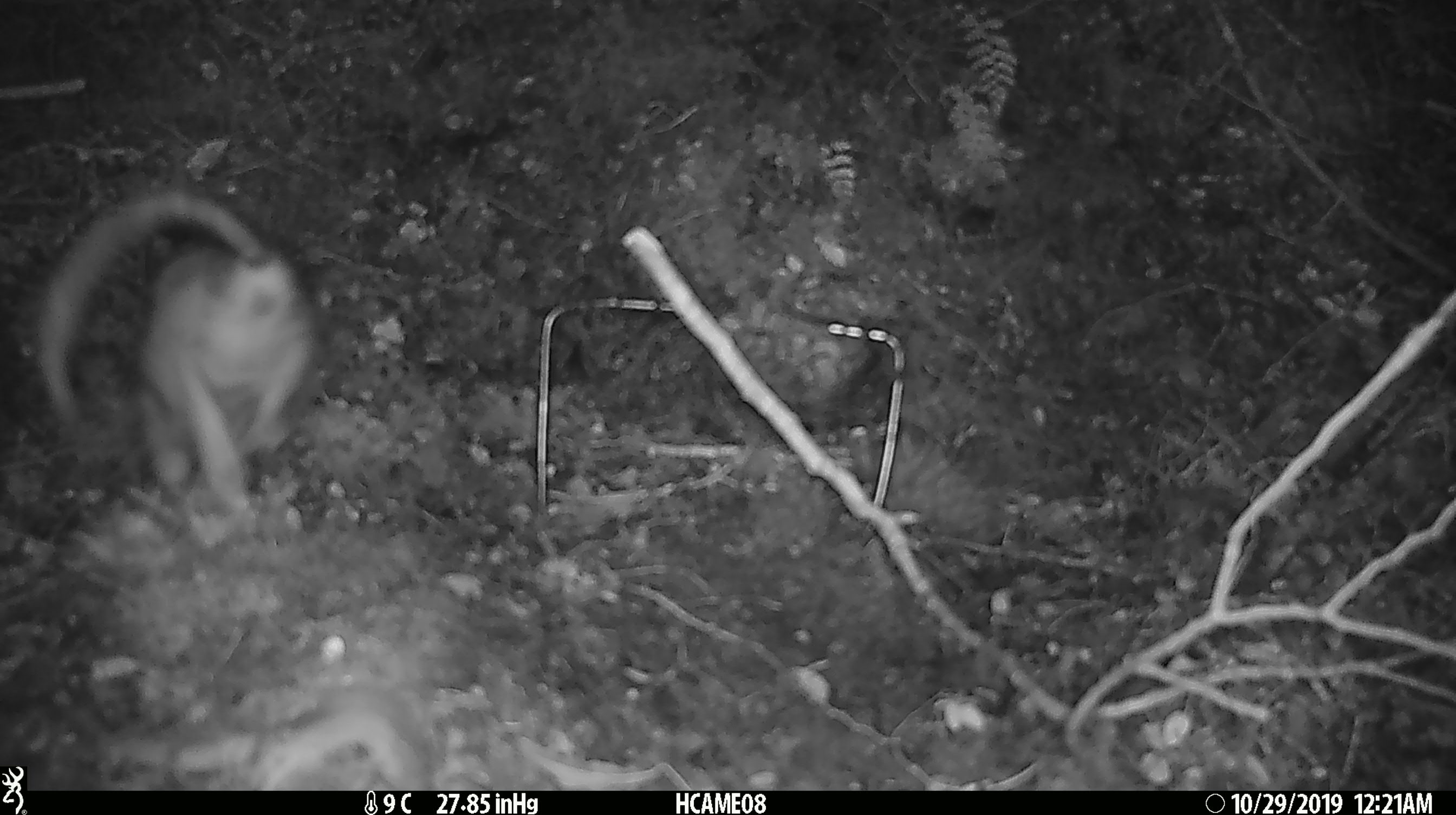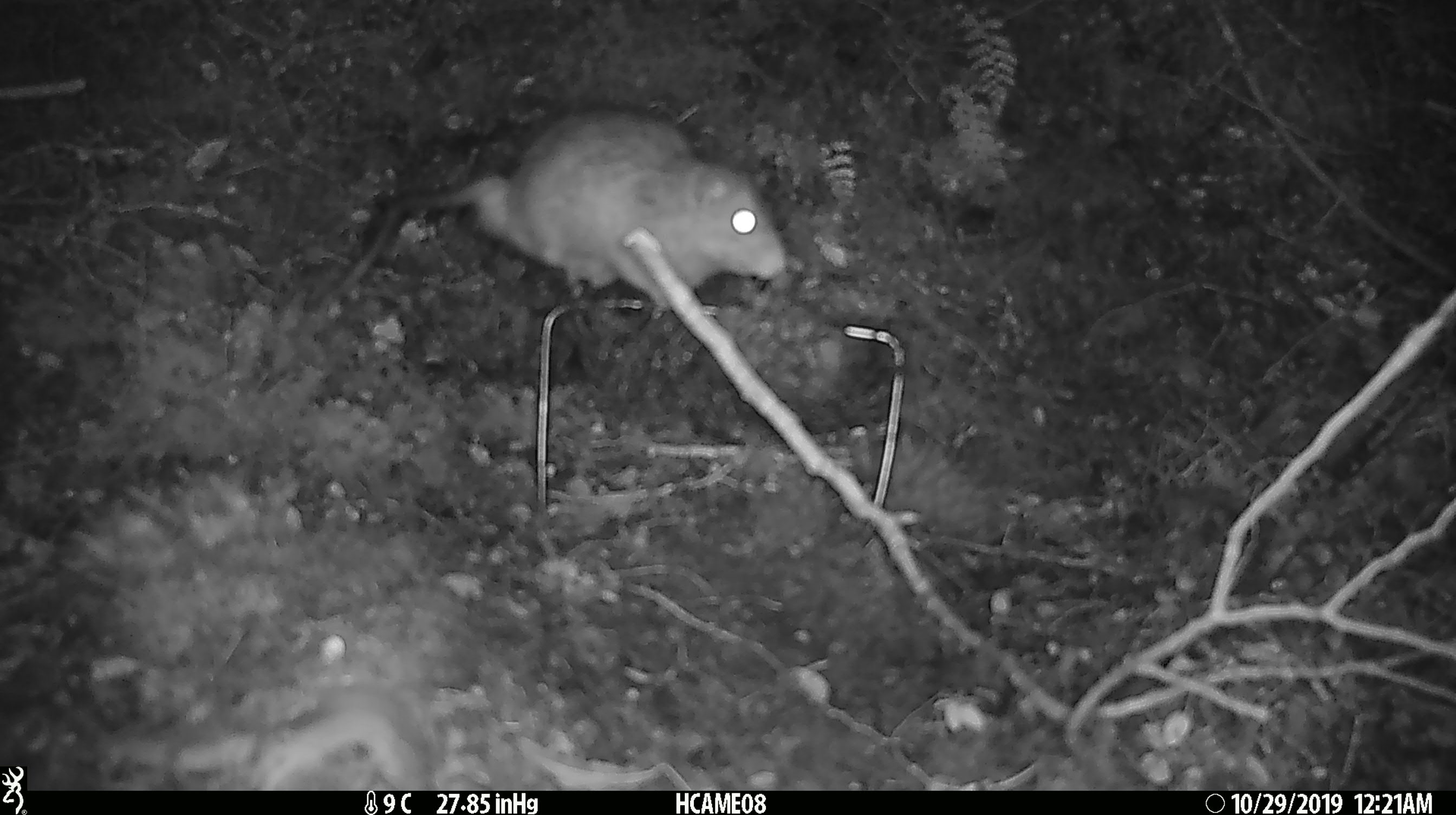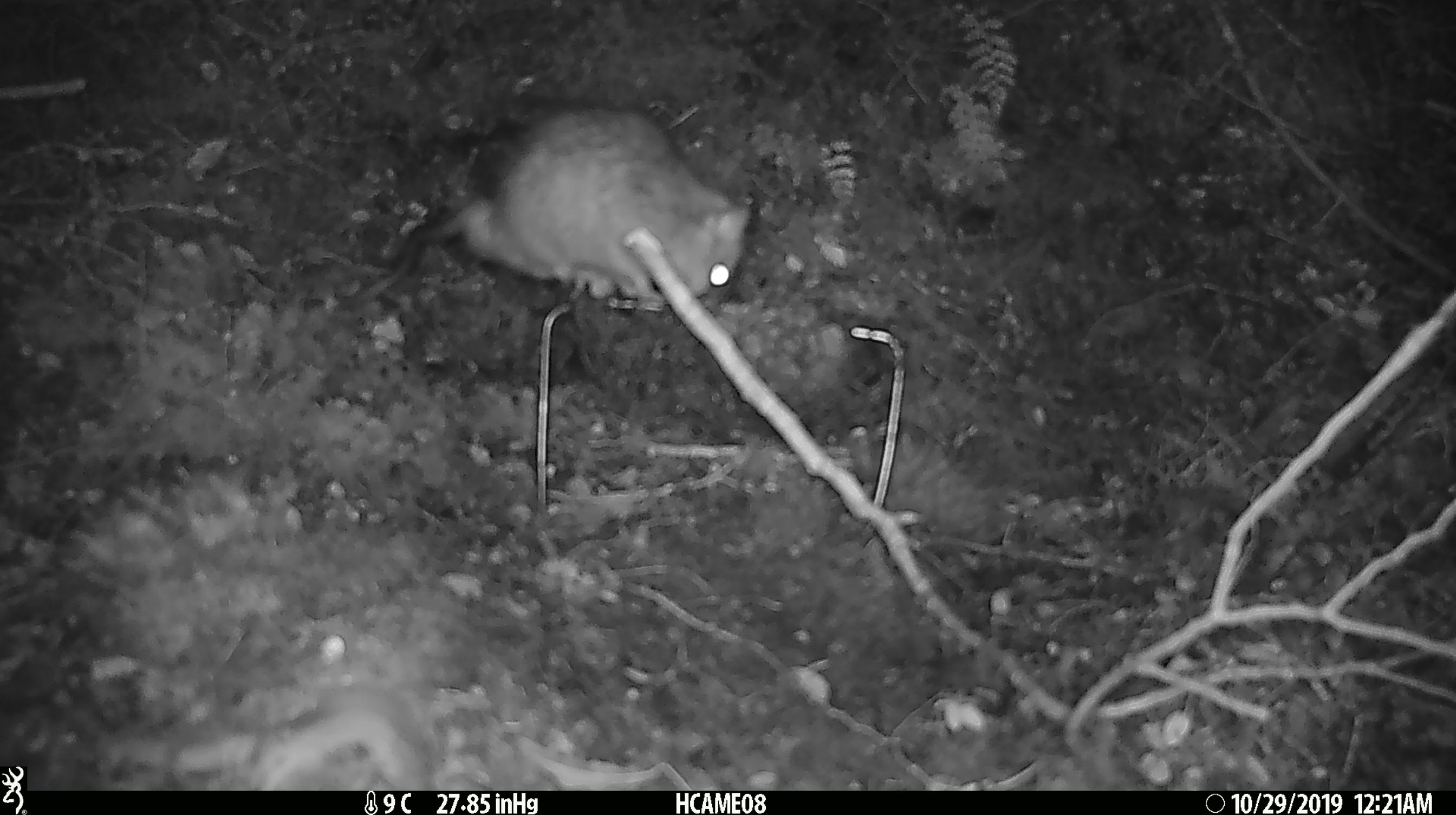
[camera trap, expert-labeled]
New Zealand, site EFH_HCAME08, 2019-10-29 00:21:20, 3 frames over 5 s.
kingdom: Animalia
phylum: Chordata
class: Mammalia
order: Rodentia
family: Muridae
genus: Rattus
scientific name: Rattus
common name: rat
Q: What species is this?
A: Rat (Rattus).